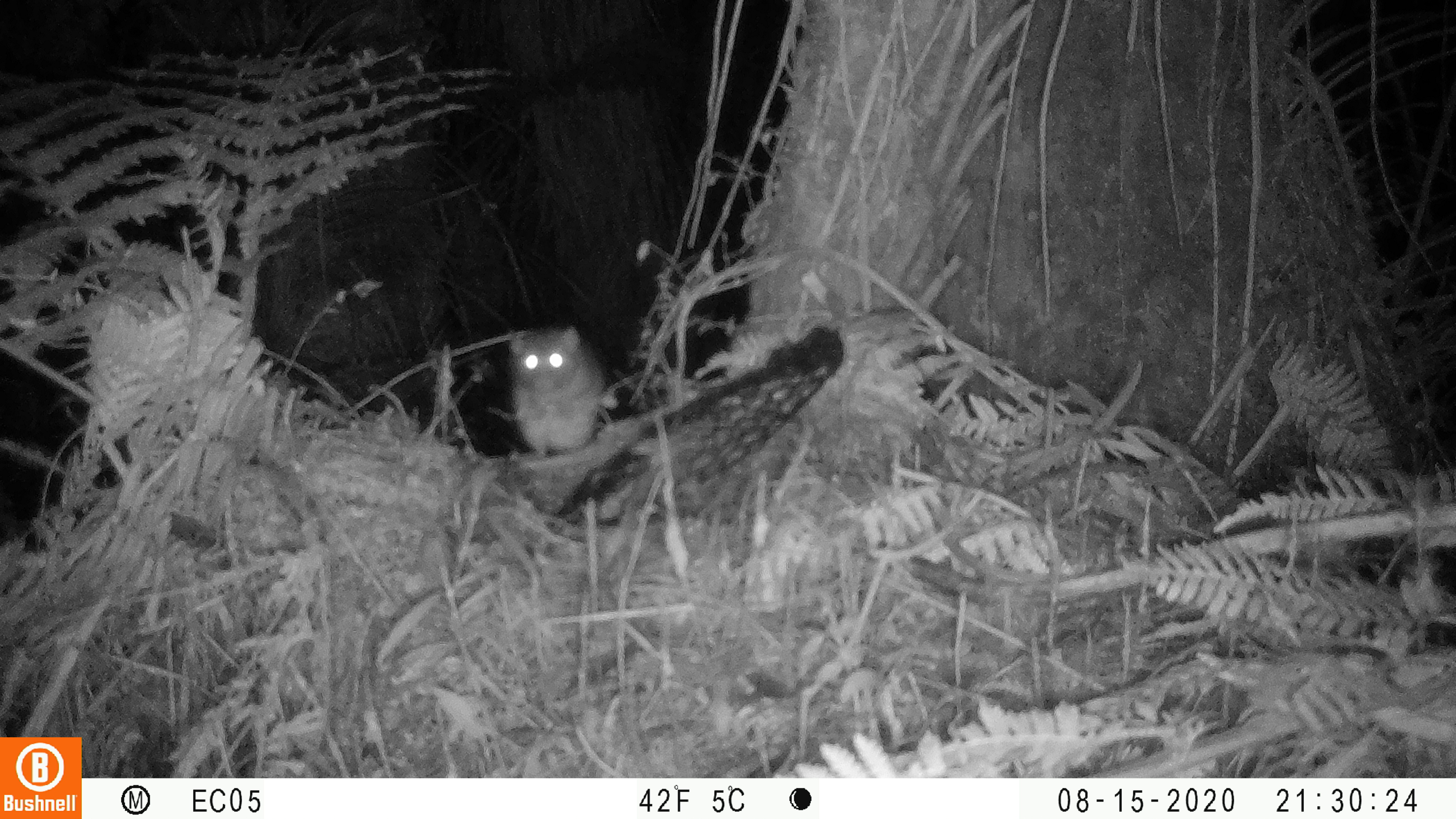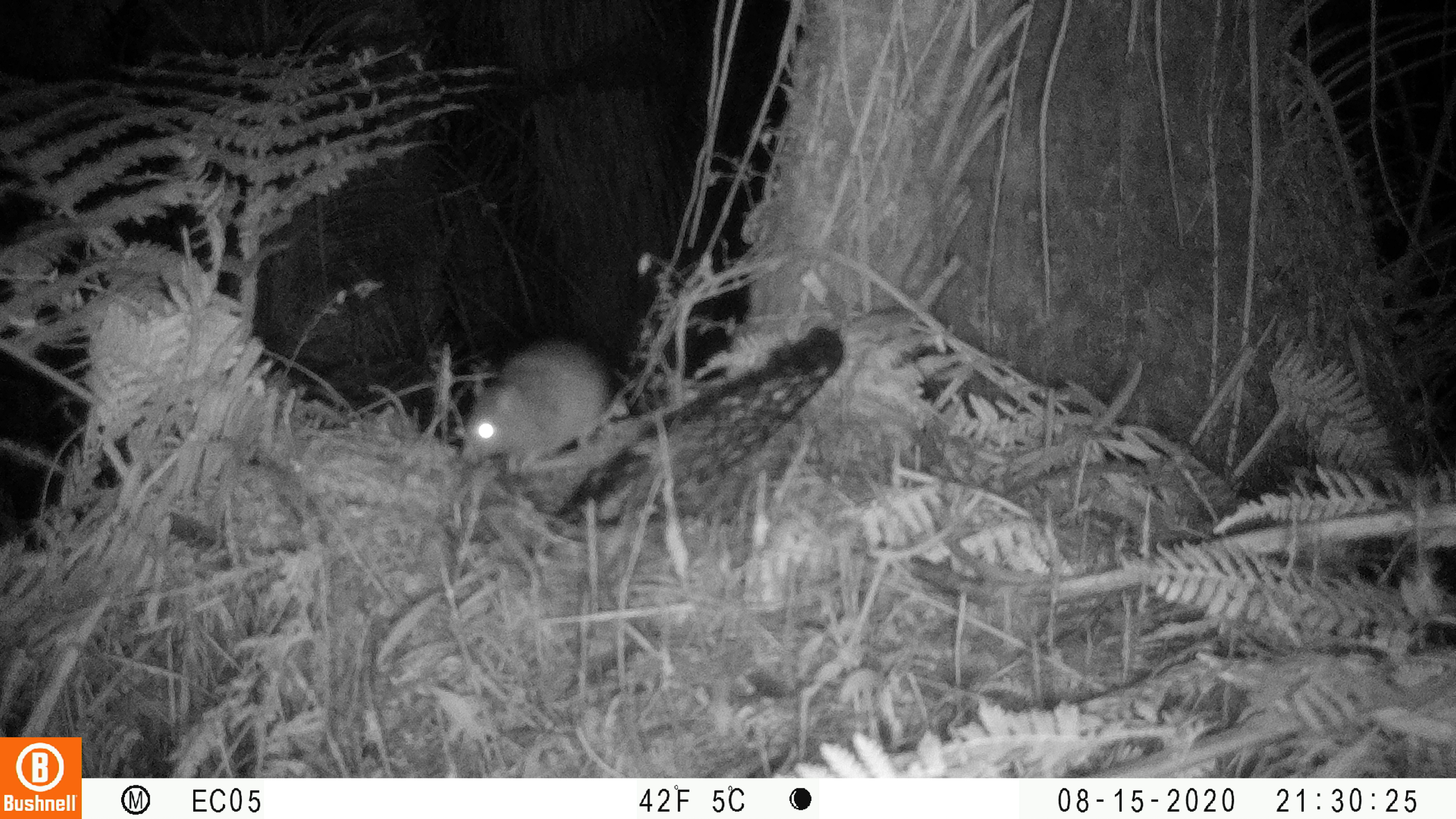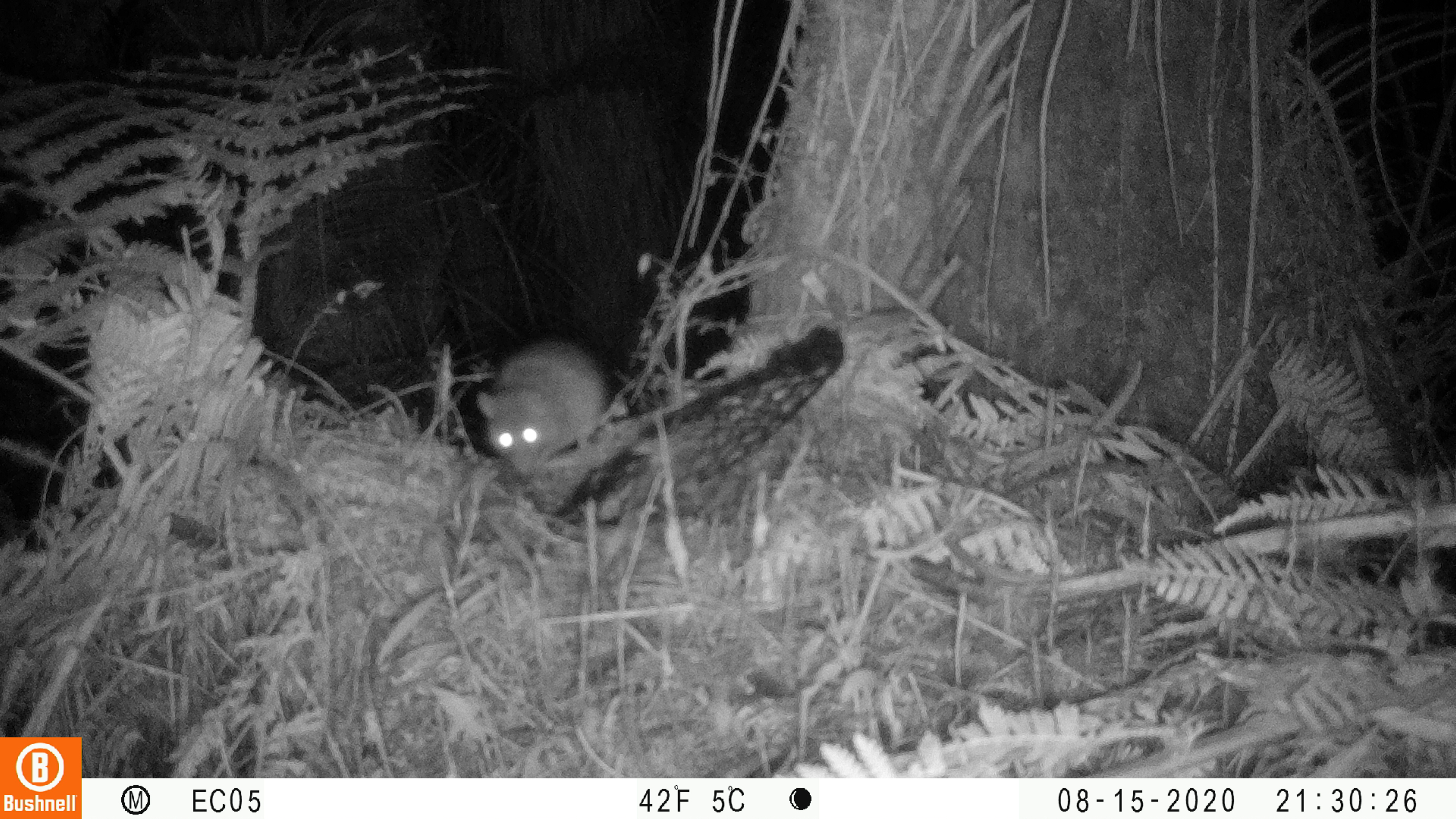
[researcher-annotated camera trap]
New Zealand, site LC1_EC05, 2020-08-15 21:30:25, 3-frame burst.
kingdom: Animalia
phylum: Chordata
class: Mammalia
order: Rodentia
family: Muridae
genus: Rattus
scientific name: Rattus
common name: rat